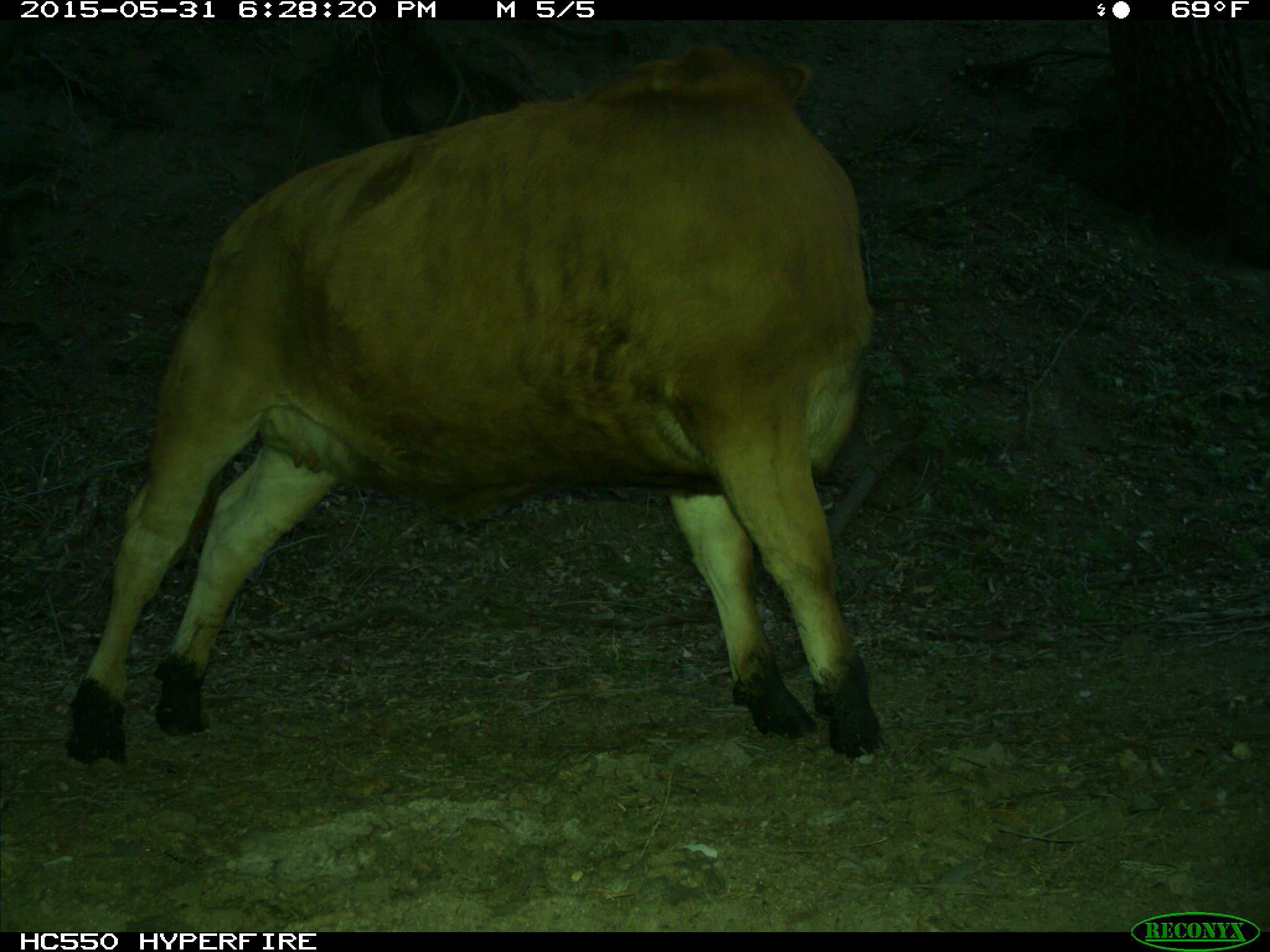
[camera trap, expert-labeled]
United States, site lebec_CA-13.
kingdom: Animalia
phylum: Chordata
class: Mammalia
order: Artiodactyla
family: Bovidae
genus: Bos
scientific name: Bos taurus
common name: domestic cow